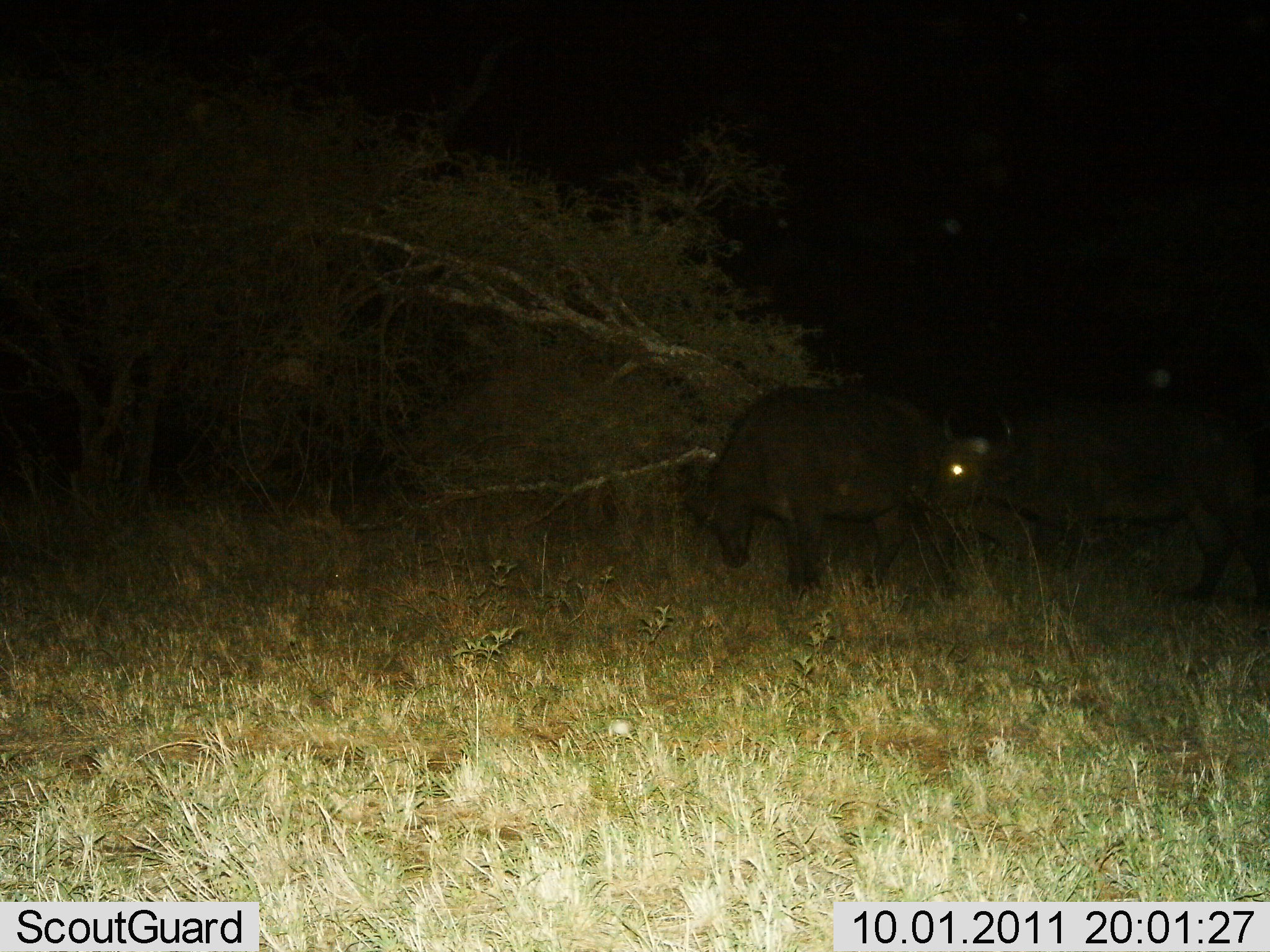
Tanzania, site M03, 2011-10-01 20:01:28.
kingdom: Animalia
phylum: Chordata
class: Mammalia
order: Artiodactyla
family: Bovidae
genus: Syncerus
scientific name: Syncerus caffer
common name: cape buffalo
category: buffalo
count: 2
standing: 69%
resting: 8%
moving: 31%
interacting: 8%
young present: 8%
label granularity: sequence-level